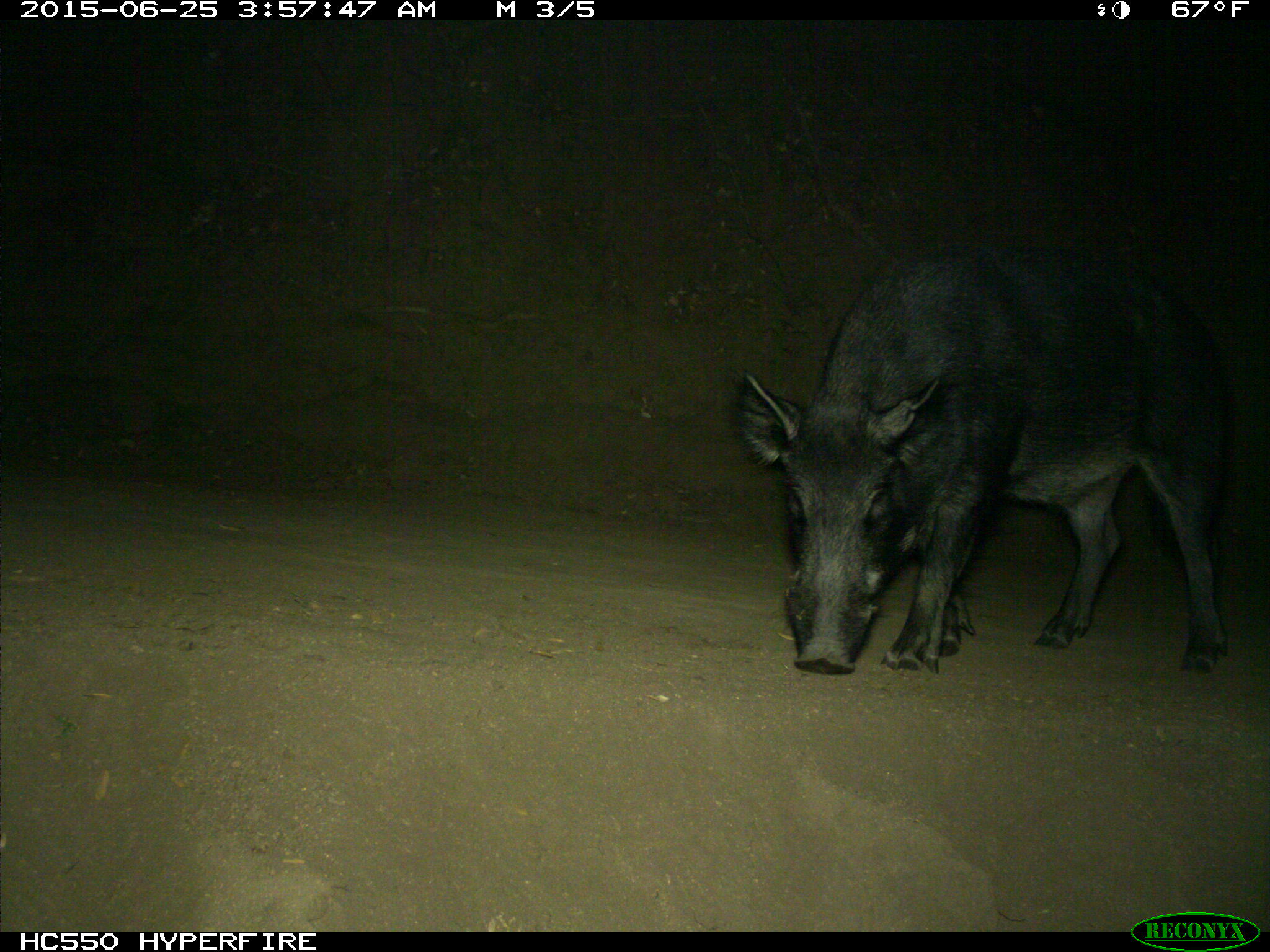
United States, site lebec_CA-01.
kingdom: Animalia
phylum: Chordata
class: Mammalia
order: Artiodactyla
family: Suidae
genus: Sus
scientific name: Sus scrofa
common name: wild boar